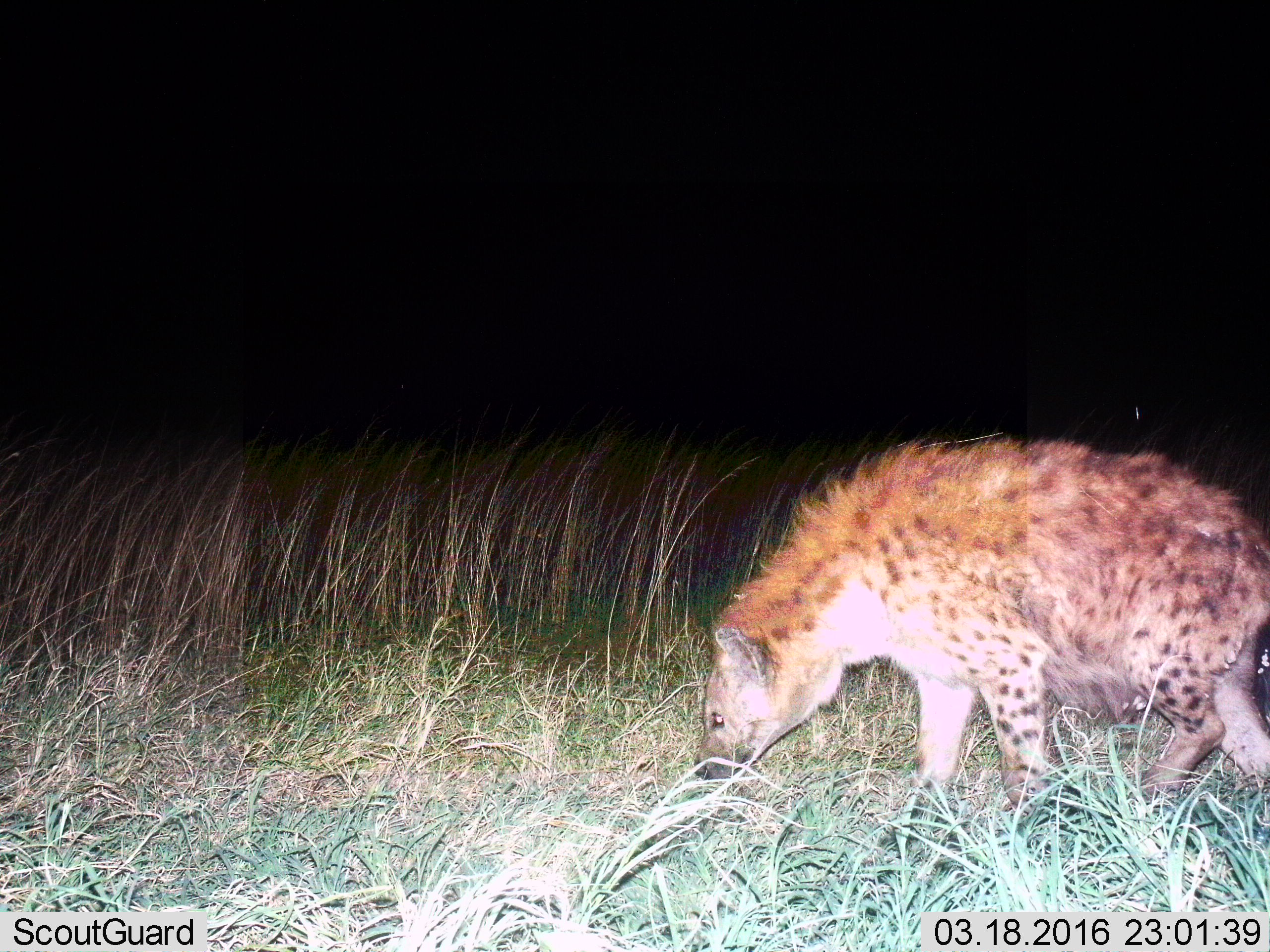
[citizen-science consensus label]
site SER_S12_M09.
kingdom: Animalia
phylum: Chordata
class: Mammalia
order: Carnivora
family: Hyaenidae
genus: Crocuta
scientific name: Crocuta crocuta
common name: spotted hyena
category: hyenaspotted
Hyenaspotted (spotted hyena) (Crocuta crocuta), count 1. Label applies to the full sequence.